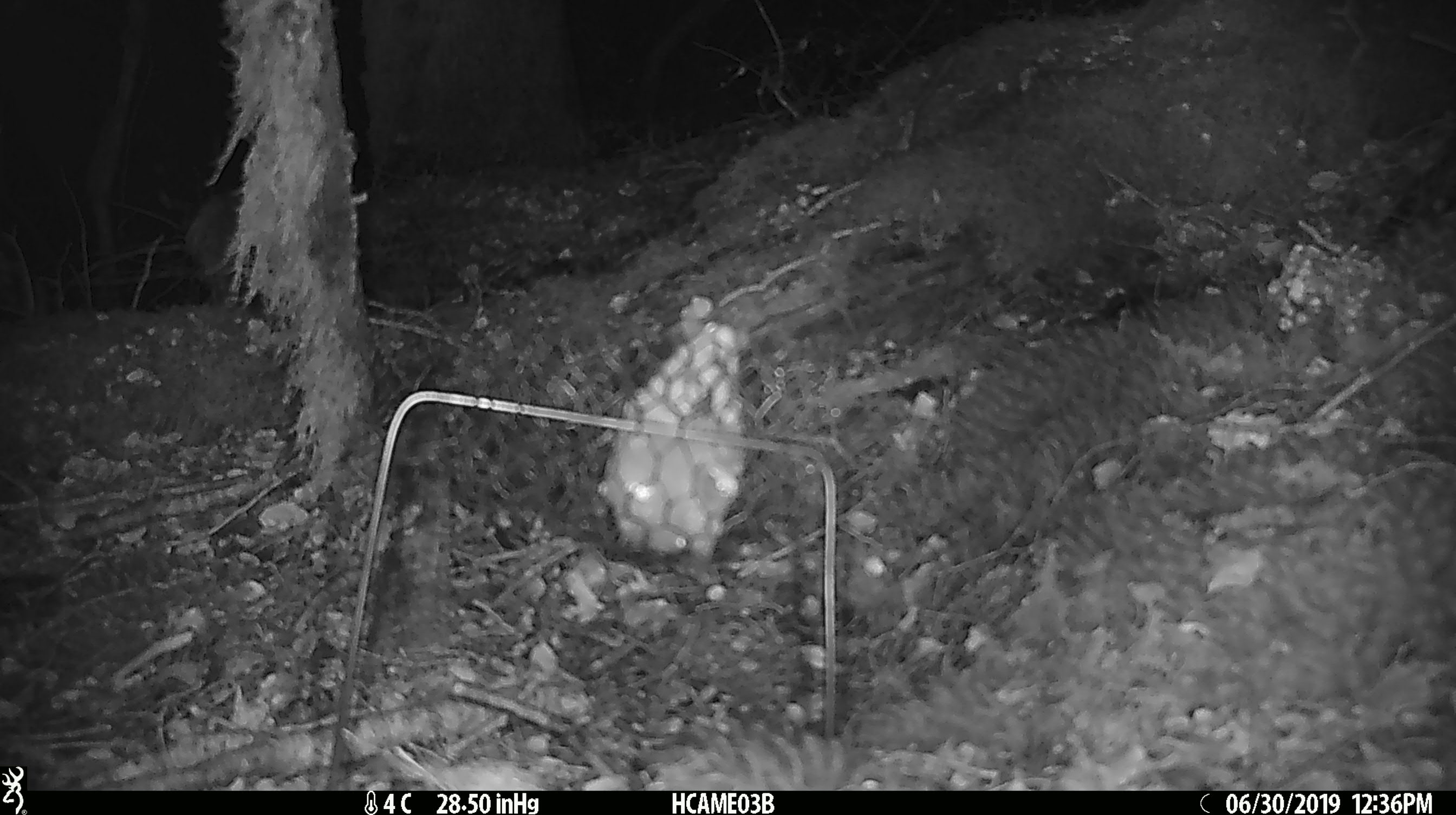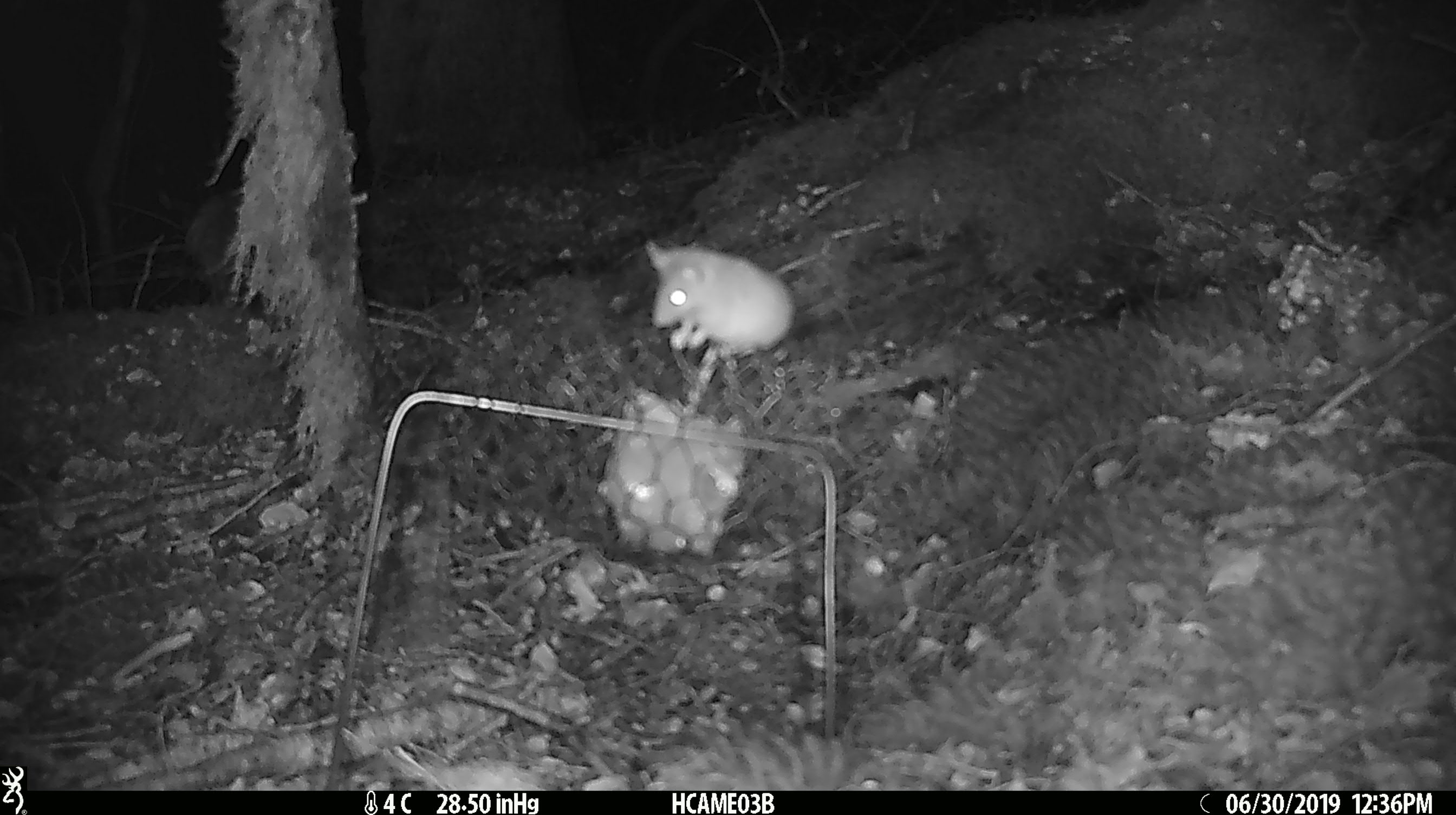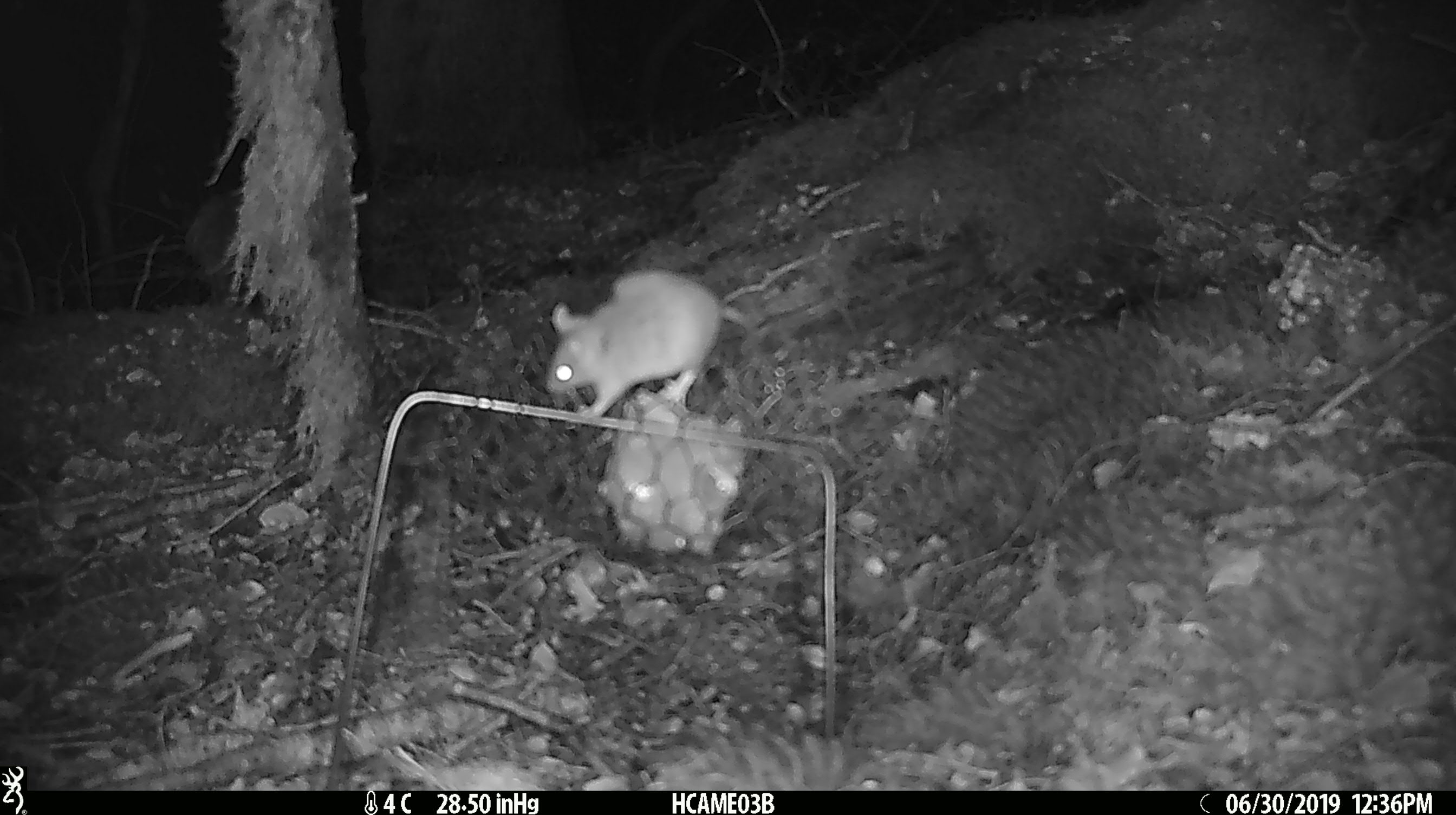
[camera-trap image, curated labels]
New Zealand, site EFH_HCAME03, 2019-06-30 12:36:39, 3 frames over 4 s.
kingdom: Animalia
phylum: Chordata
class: Mammalia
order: Rodentia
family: Muridae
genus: Mus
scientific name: Mus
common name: mouse